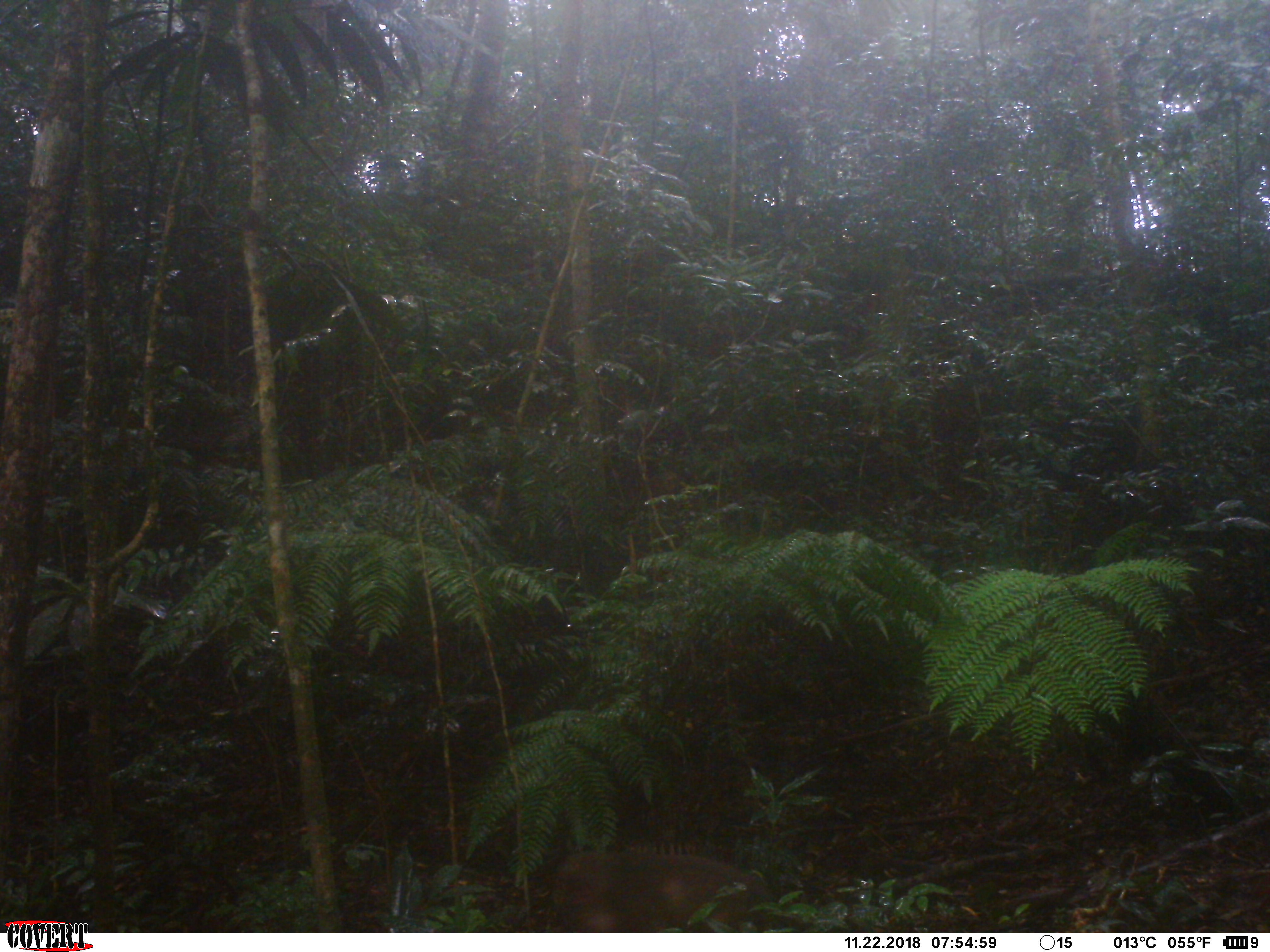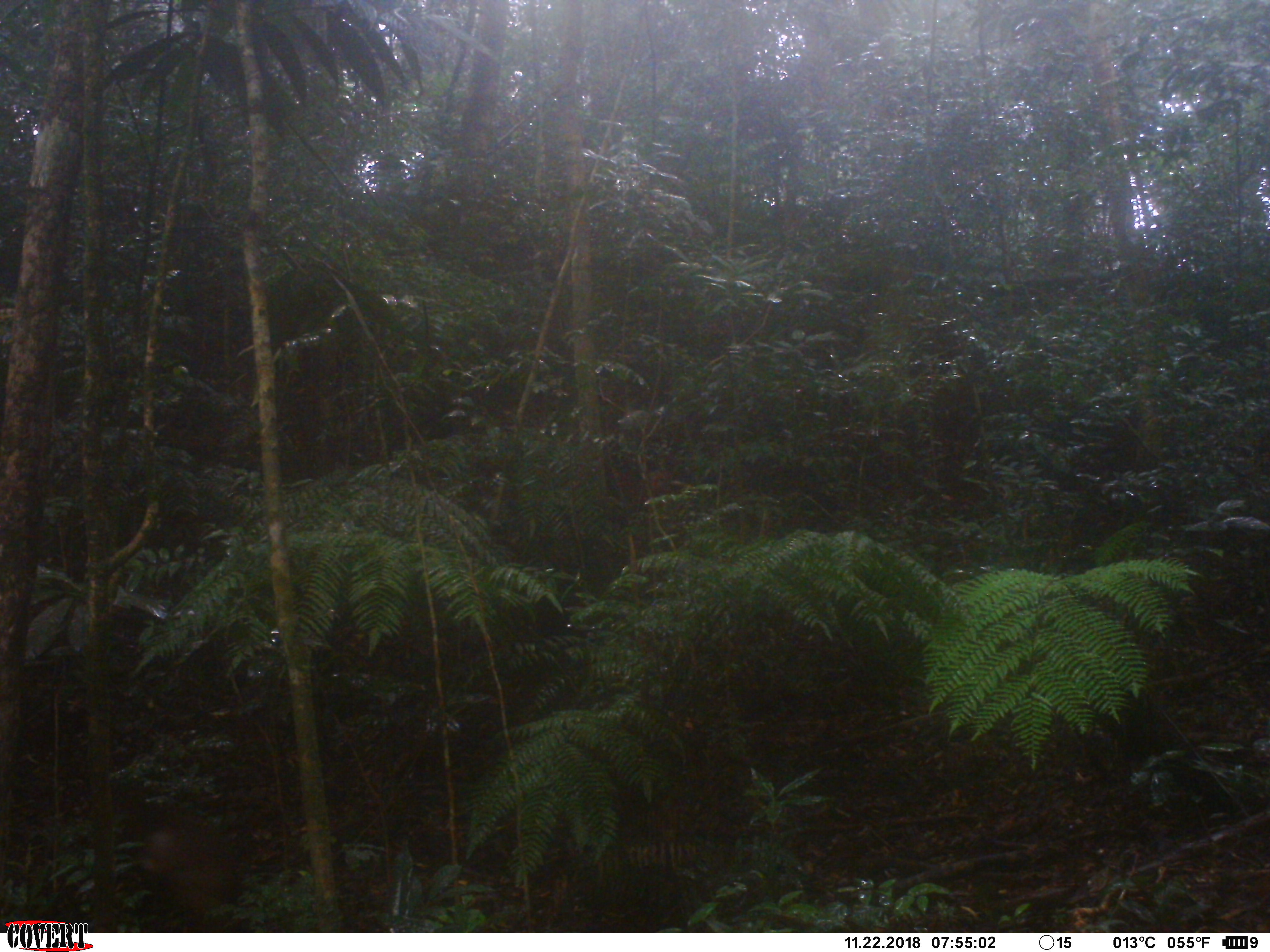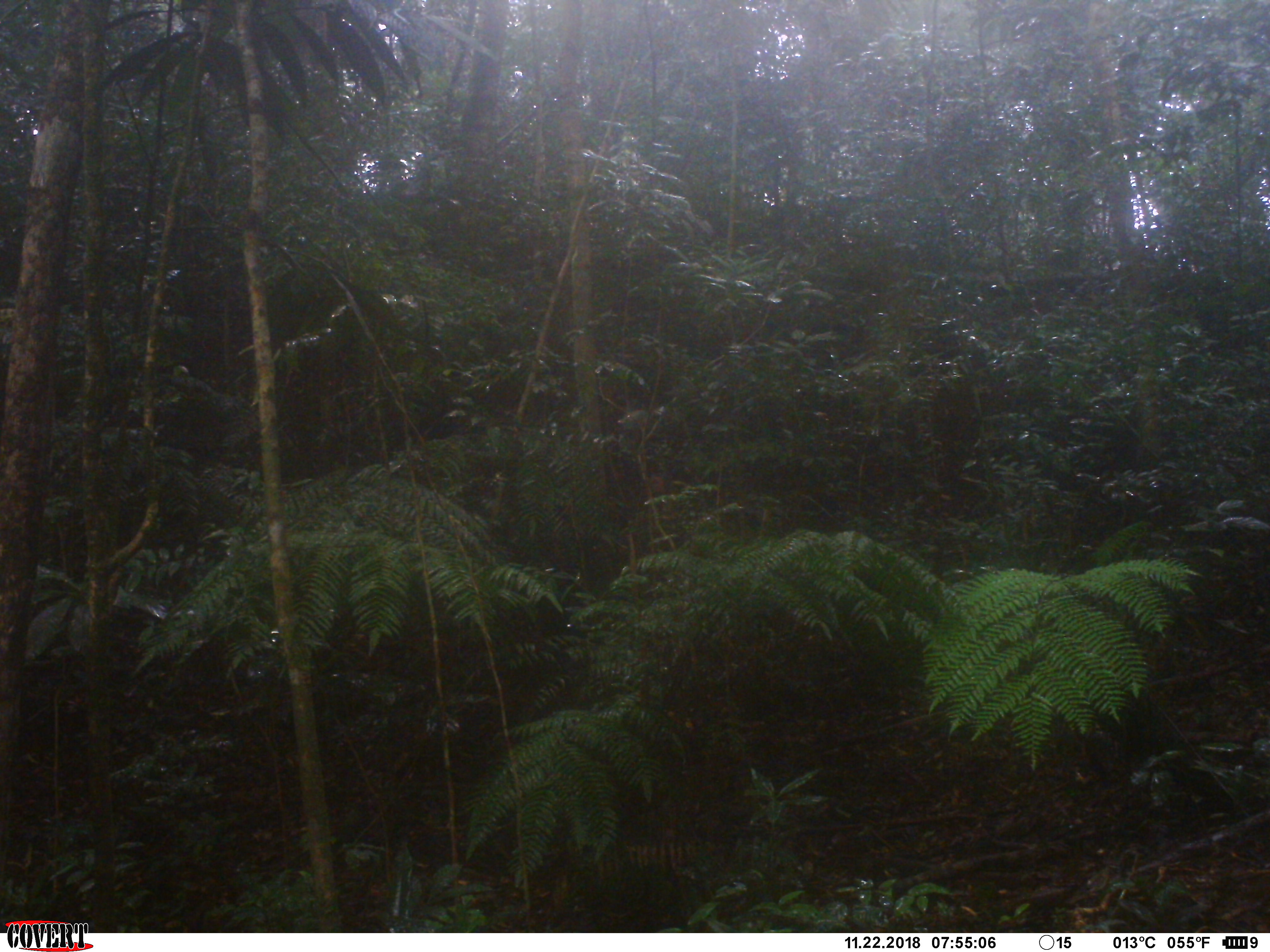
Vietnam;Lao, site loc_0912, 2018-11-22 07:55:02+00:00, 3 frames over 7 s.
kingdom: Animalia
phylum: Chordata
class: Mammalia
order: Primates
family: Cercopithecidae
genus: Macaca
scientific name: Macaca arctoides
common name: stump-tailed macaque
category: stump tailed macaque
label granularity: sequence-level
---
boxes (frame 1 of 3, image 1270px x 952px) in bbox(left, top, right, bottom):
stump tailed macaque: bbox(552, 842, 768, 933)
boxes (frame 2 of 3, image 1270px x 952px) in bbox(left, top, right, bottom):
stump tailed macaque: bbox(143, 816, 233, 932)